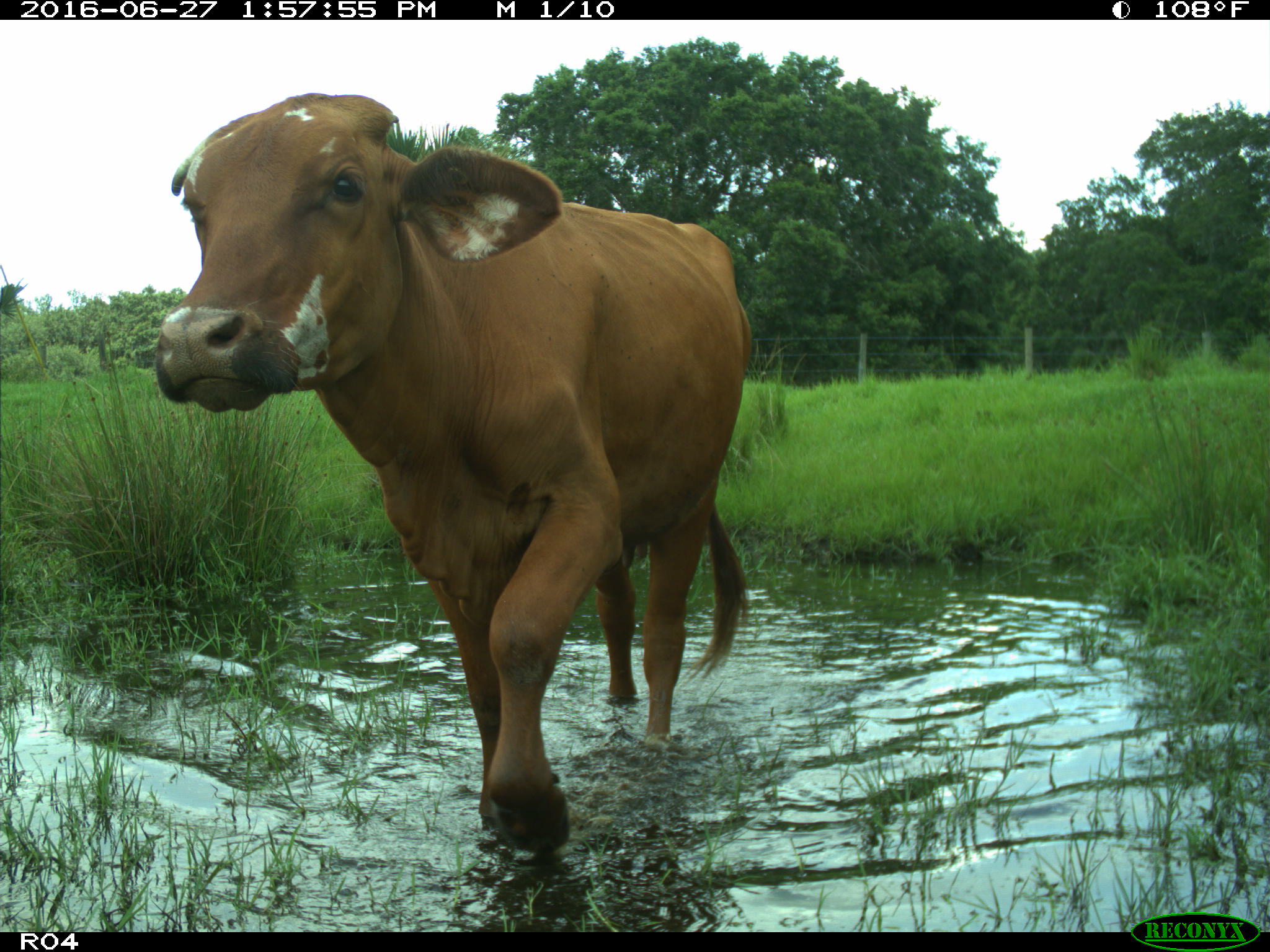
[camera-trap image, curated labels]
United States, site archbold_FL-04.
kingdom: Animalia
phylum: Chordata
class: Mammalia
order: Artiodactyla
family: Bovidae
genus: Bos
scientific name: Bos taurus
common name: domestic cow